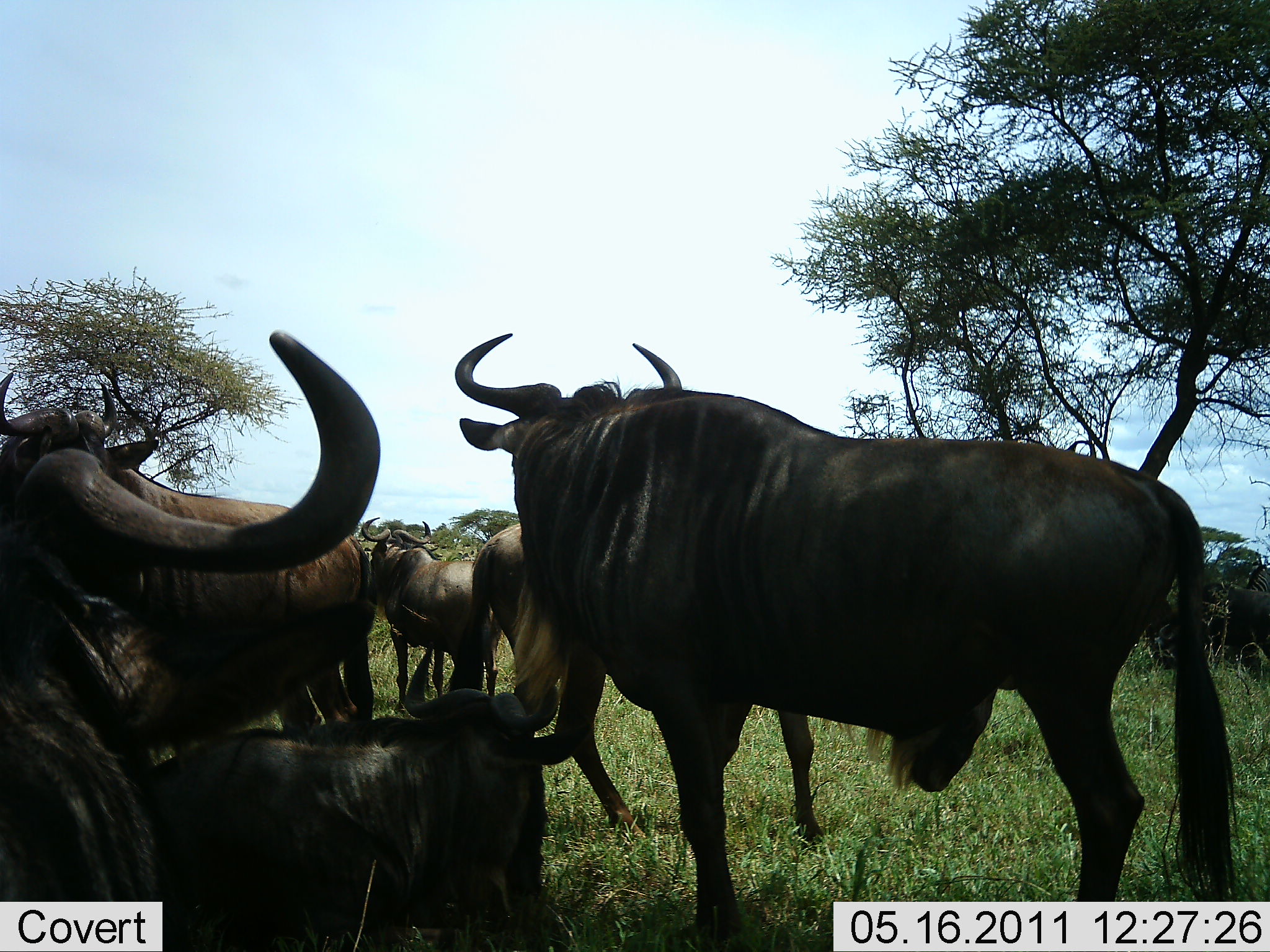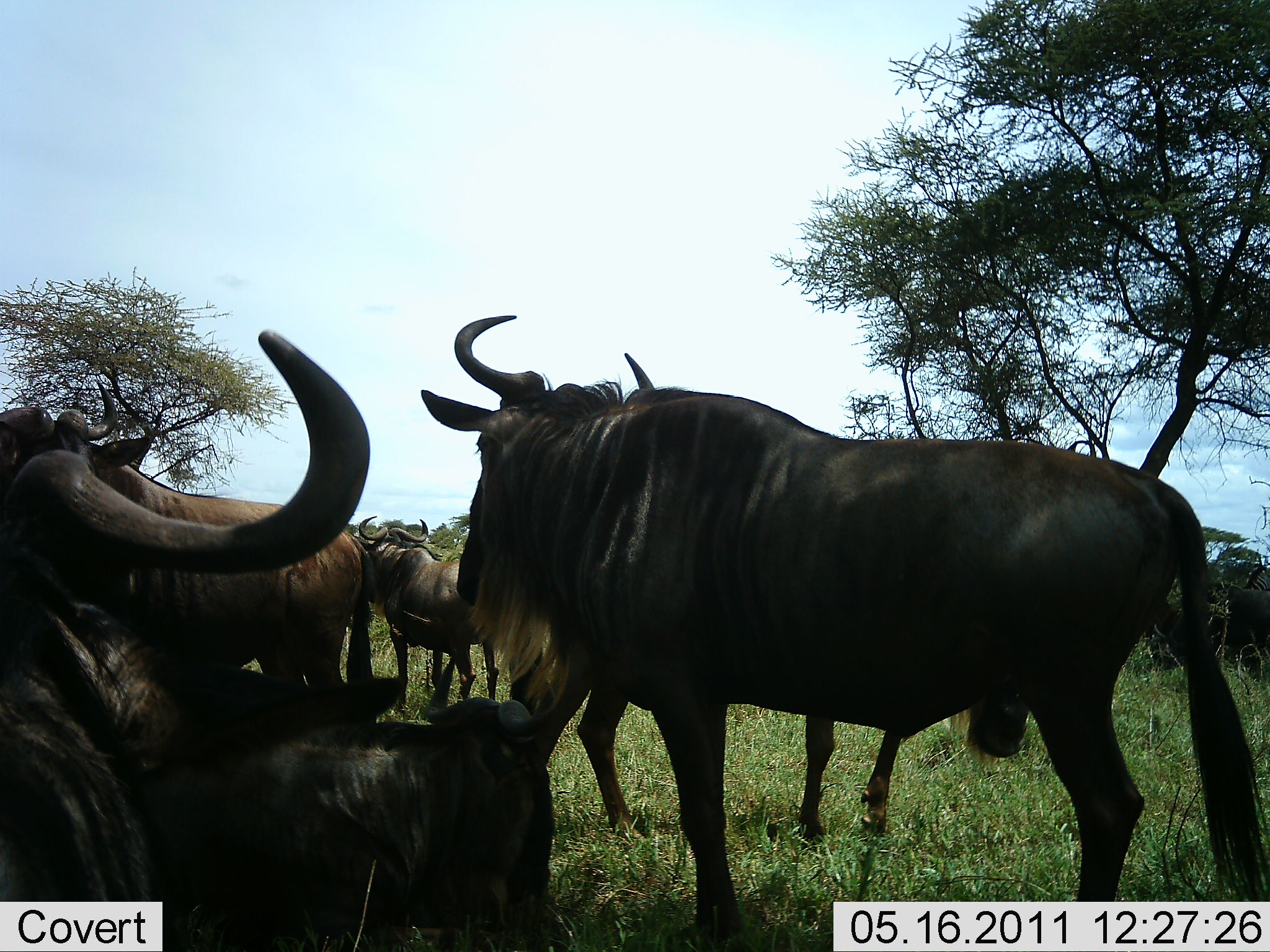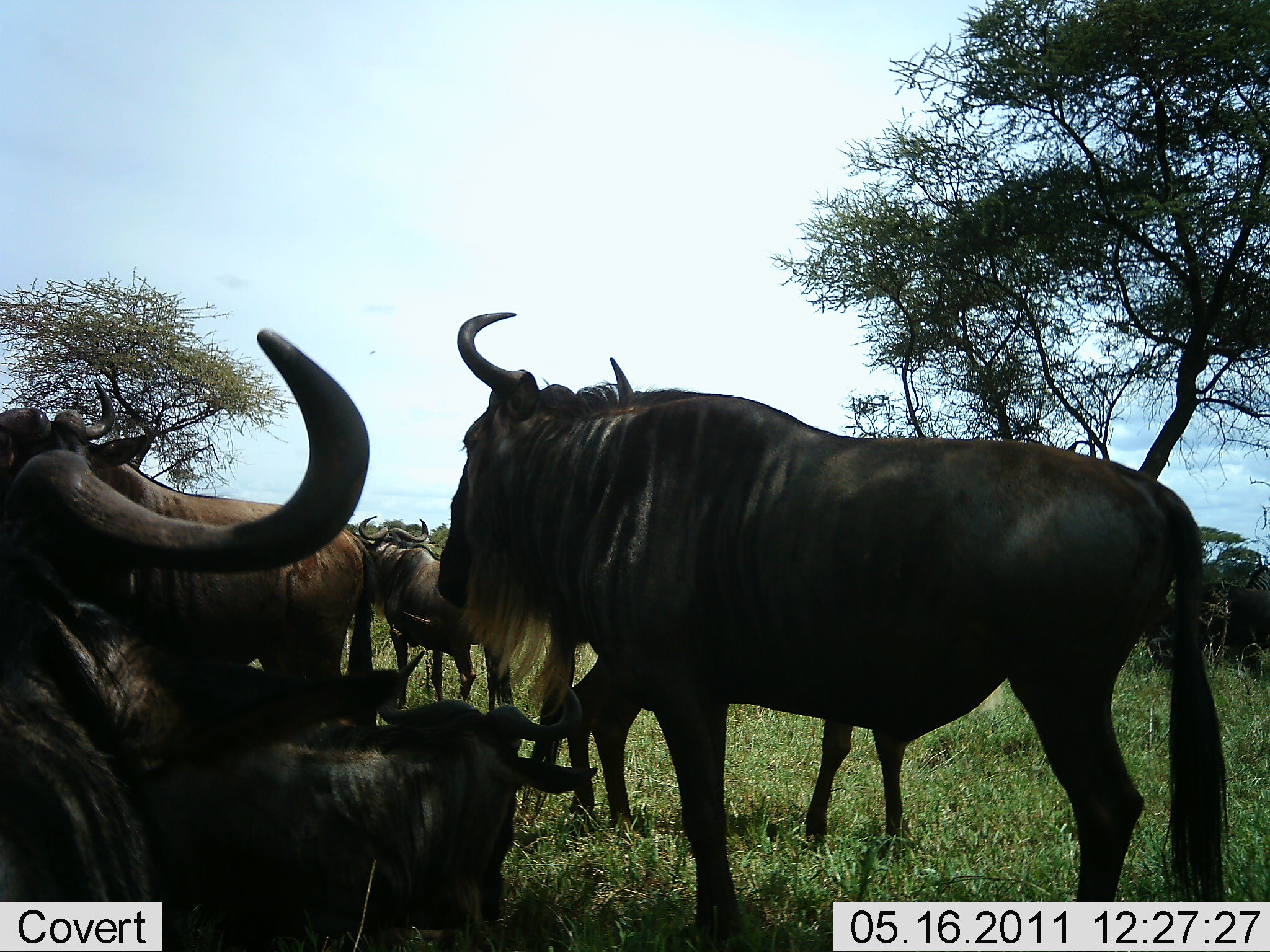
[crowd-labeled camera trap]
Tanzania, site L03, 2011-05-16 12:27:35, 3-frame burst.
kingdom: Animalia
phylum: Chordata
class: Mammalia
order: Artiodactyla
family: Bovidae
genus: Connochaetes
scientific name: Connochaetes taurinus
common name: blue wildebeest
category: wildebeest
Wildebeest (blue wildebeest) (Connochaetes taurinus), count 6. Behavior (volunteer vote fractions): standing 83%, resting 58%, moving 25%, interacting 17%. Young present (vote fraction): 8%. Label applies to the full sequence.